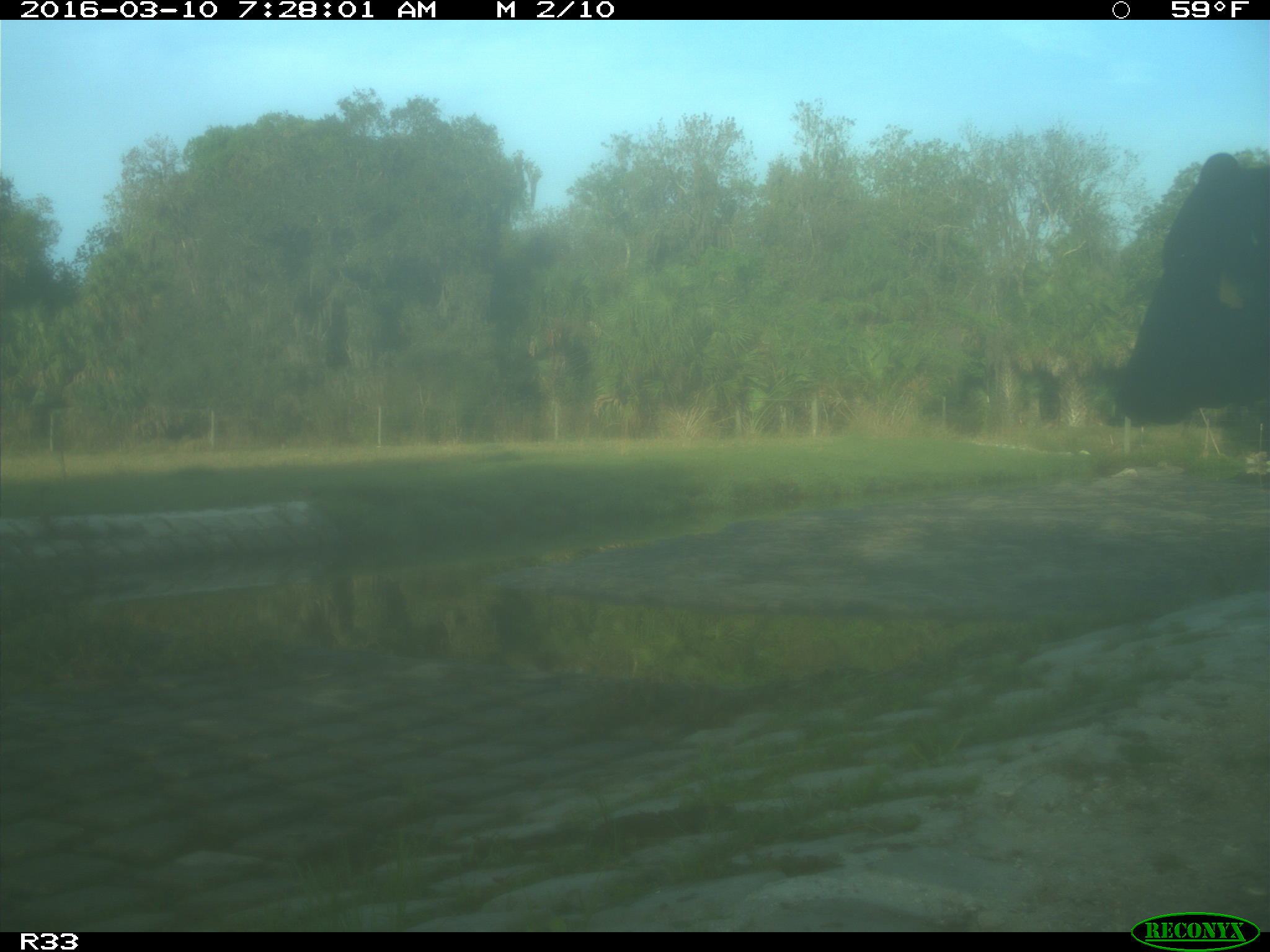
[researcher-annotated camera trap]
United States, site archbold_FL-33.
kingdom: Animalia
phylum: Chordata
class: Mammalia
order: Artiodactyla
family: Bovidae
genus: Bos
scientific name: Bos taurus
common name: domestic cow